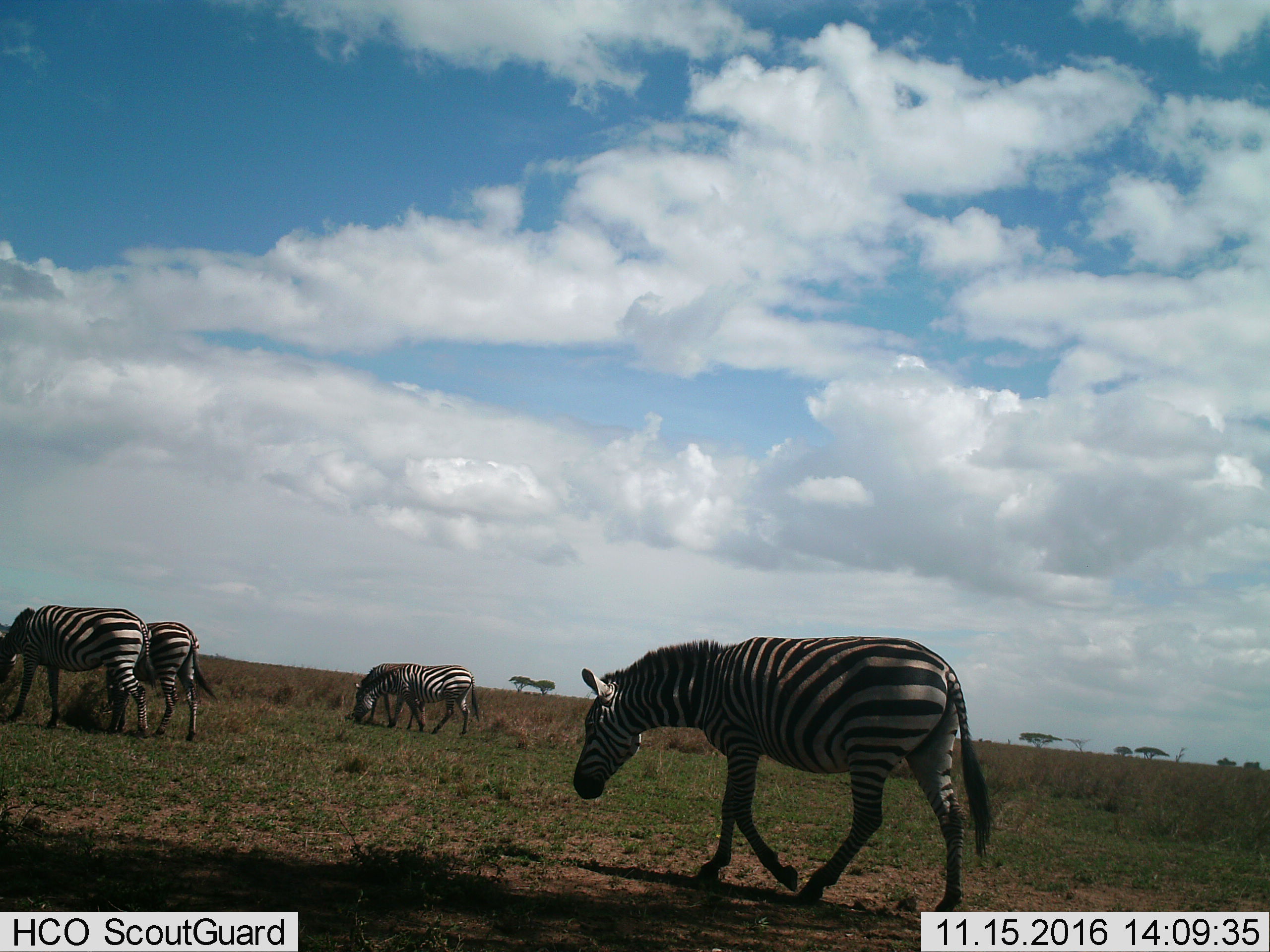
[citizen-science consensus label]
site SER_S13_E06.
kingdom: Animalia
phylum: Chordata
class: Mammalia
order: Perissodactyla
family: Equidae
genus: Equus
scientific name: Equus quagga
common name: plains zebra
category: zebraplains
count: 4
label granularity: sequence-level